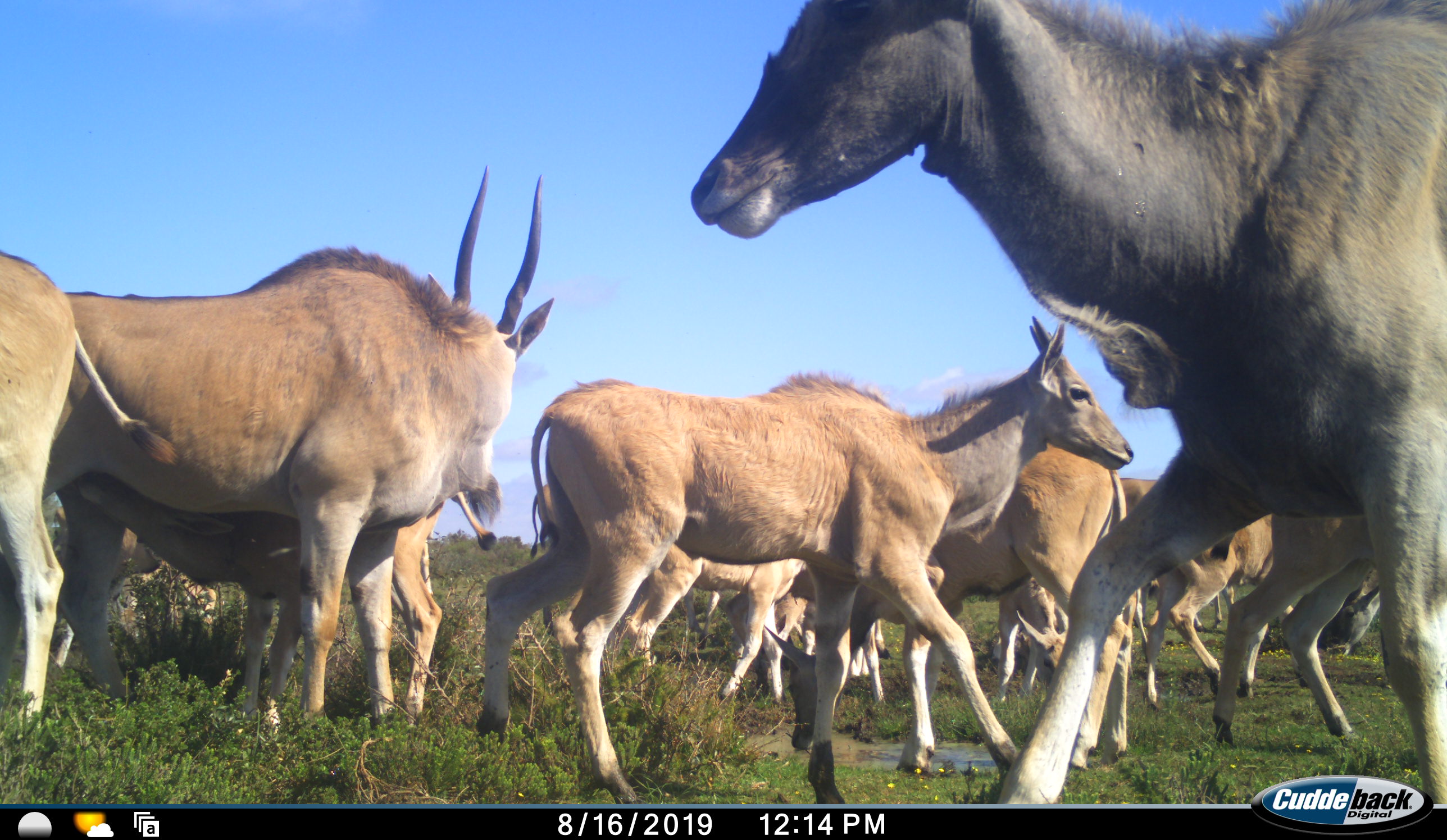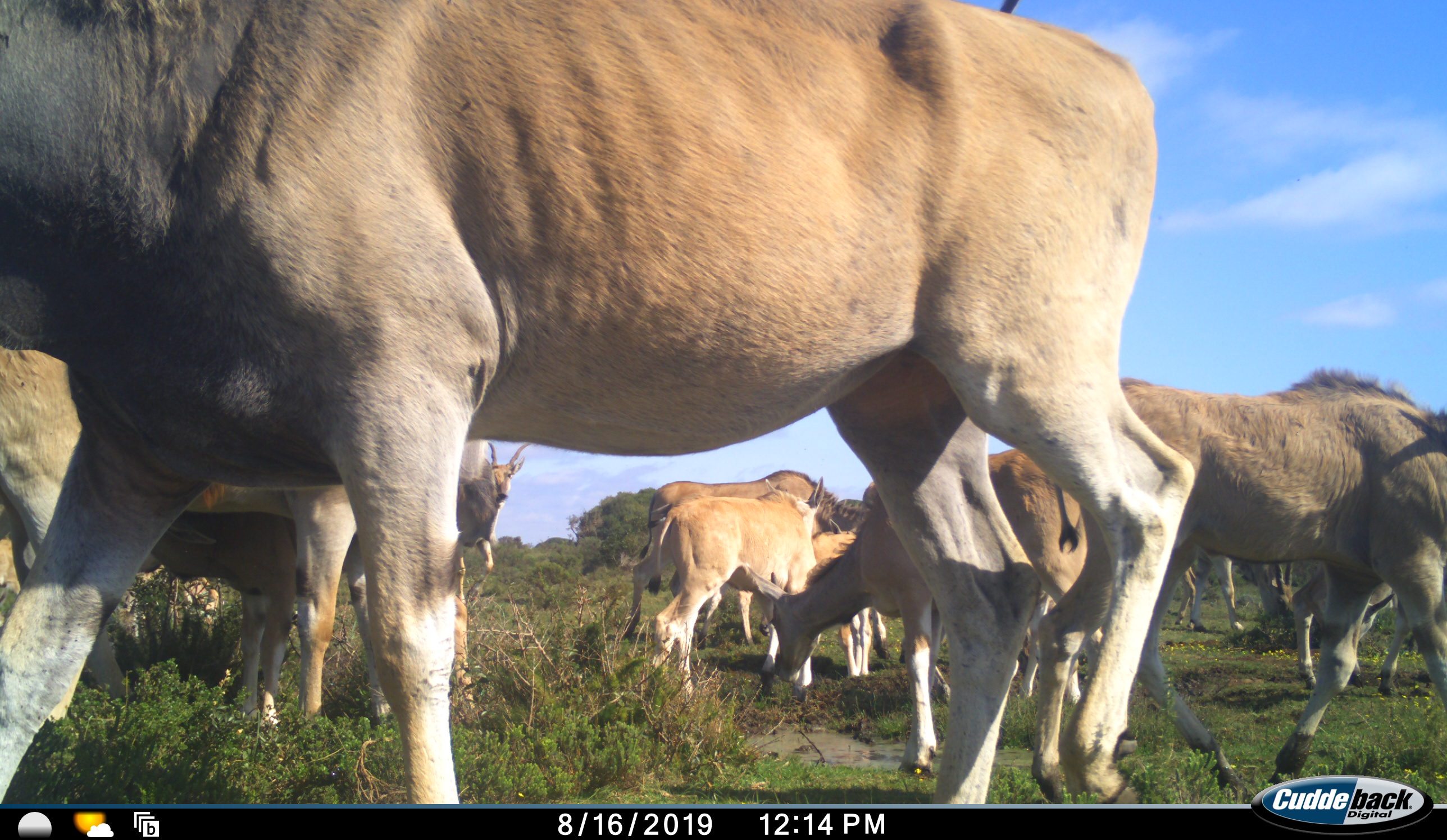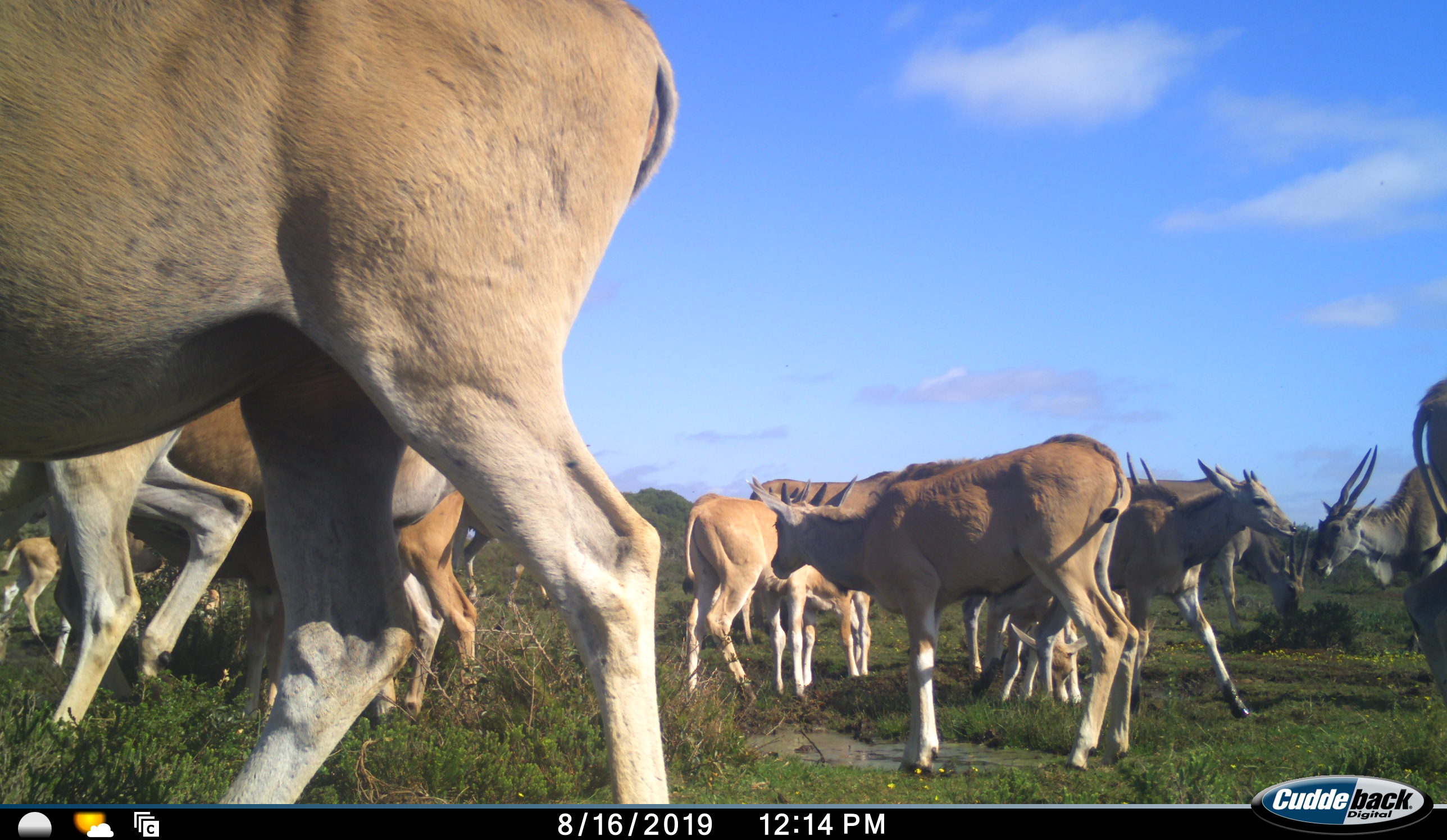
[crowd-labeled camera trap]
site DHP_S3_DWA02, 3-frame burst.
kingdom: Animalia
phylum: Chordata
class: Mammalia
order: Artiodactyla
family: Bovidae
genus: Tragelaphus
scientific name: Tragelaphus oryx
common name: eland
Eland (Tragelaphus oryx), count 11-50. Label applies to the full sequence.